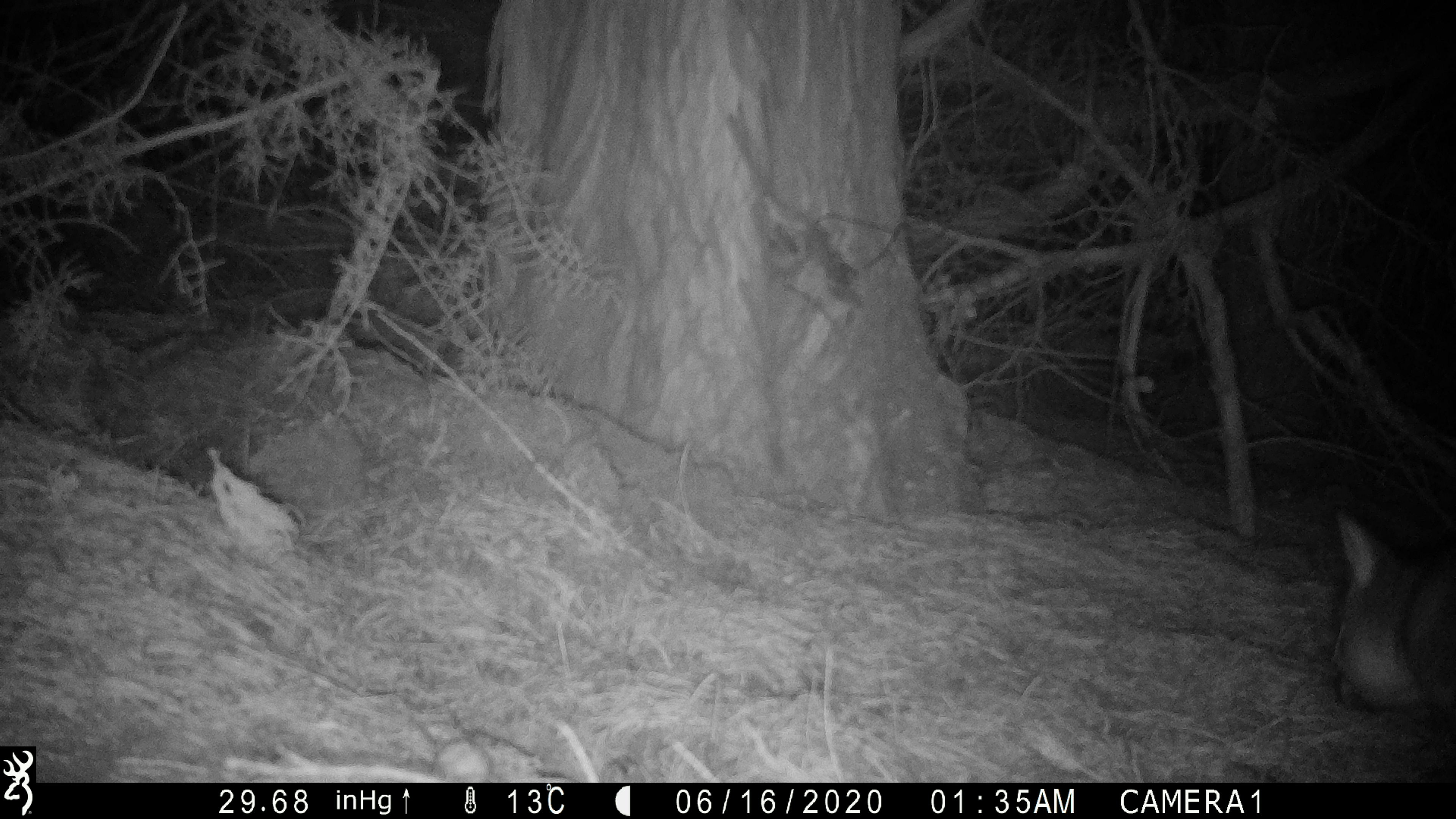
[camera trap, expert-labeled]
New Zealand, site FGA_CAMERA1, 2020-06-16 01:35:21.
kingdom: Animalia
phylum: Chordata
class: Mammalia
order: Diprotodontia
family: Phalangeridae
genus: Trichosurus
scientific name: Trichosurus vulpecula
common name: common brushtail possum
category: possum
Possum (common brushtail possum) (Trichosurus vulpecula).